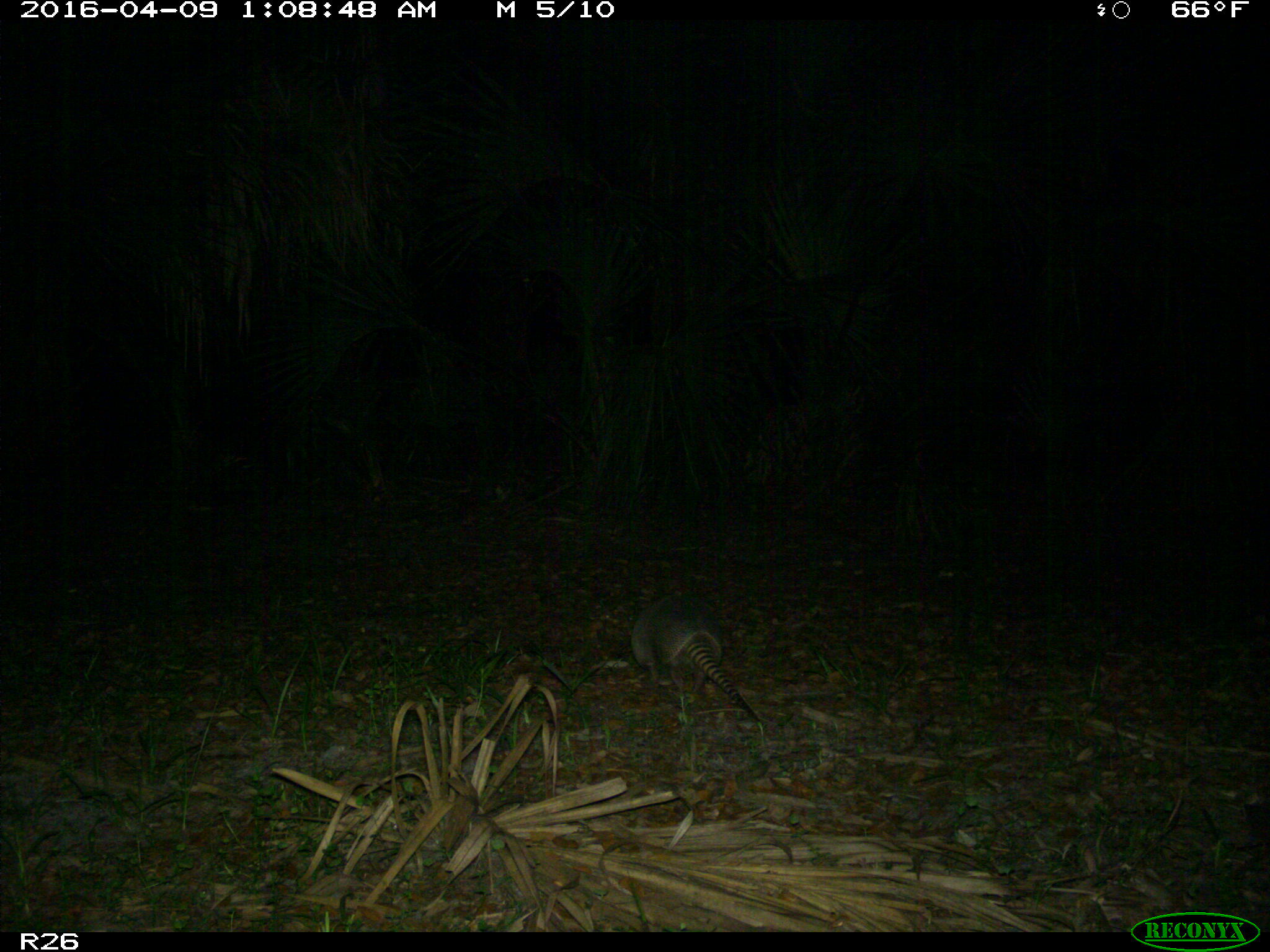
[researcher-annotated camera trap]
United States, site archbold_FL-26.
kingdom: Animalia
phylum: Chordata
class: Mammalia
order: Cingulata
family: Dasypodidae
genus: Dasypus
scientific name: Dasypus novemcinctus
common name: nine-banded armadillo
Dasypus novemcinctus (nine-banded armadillo).